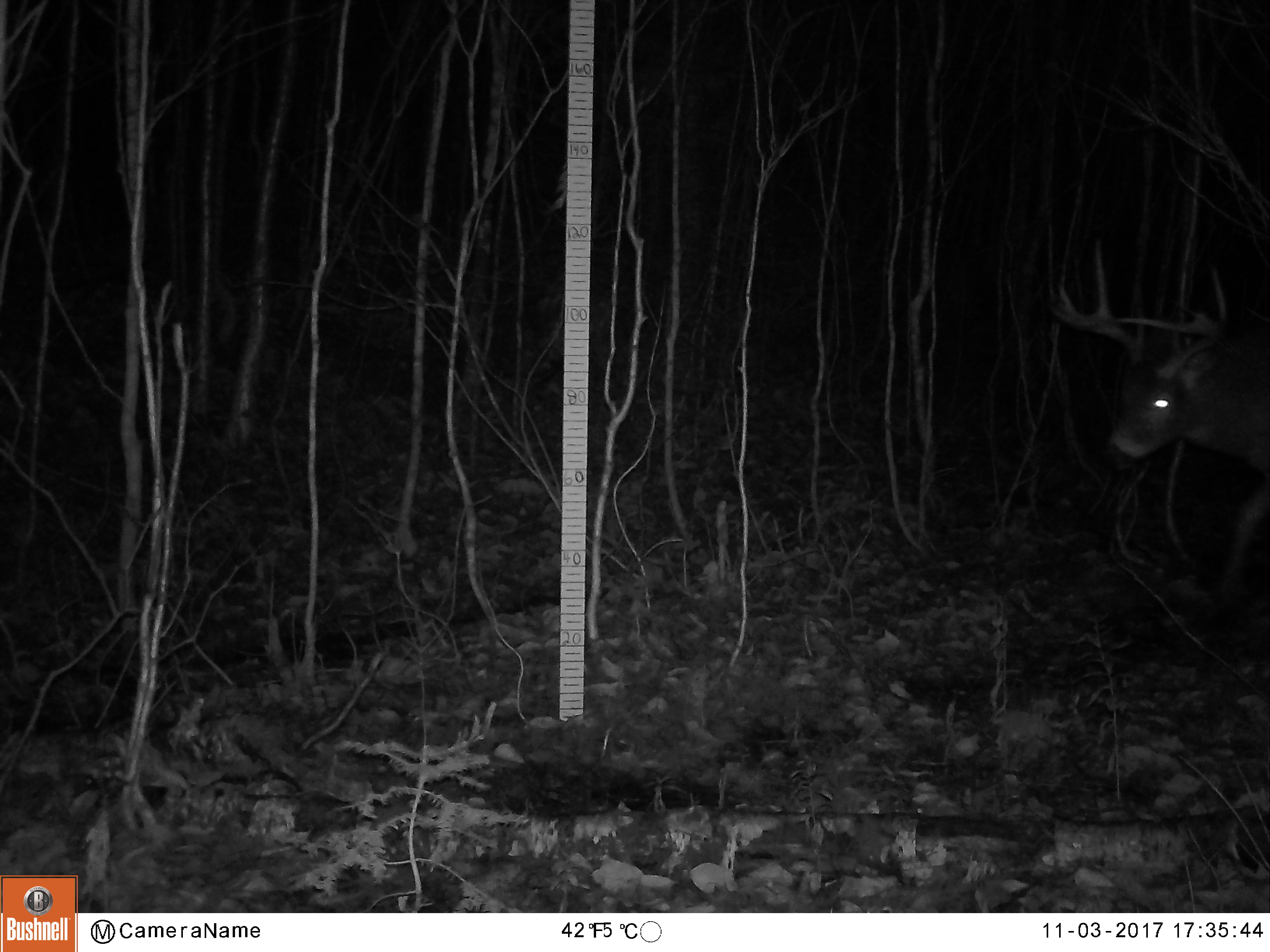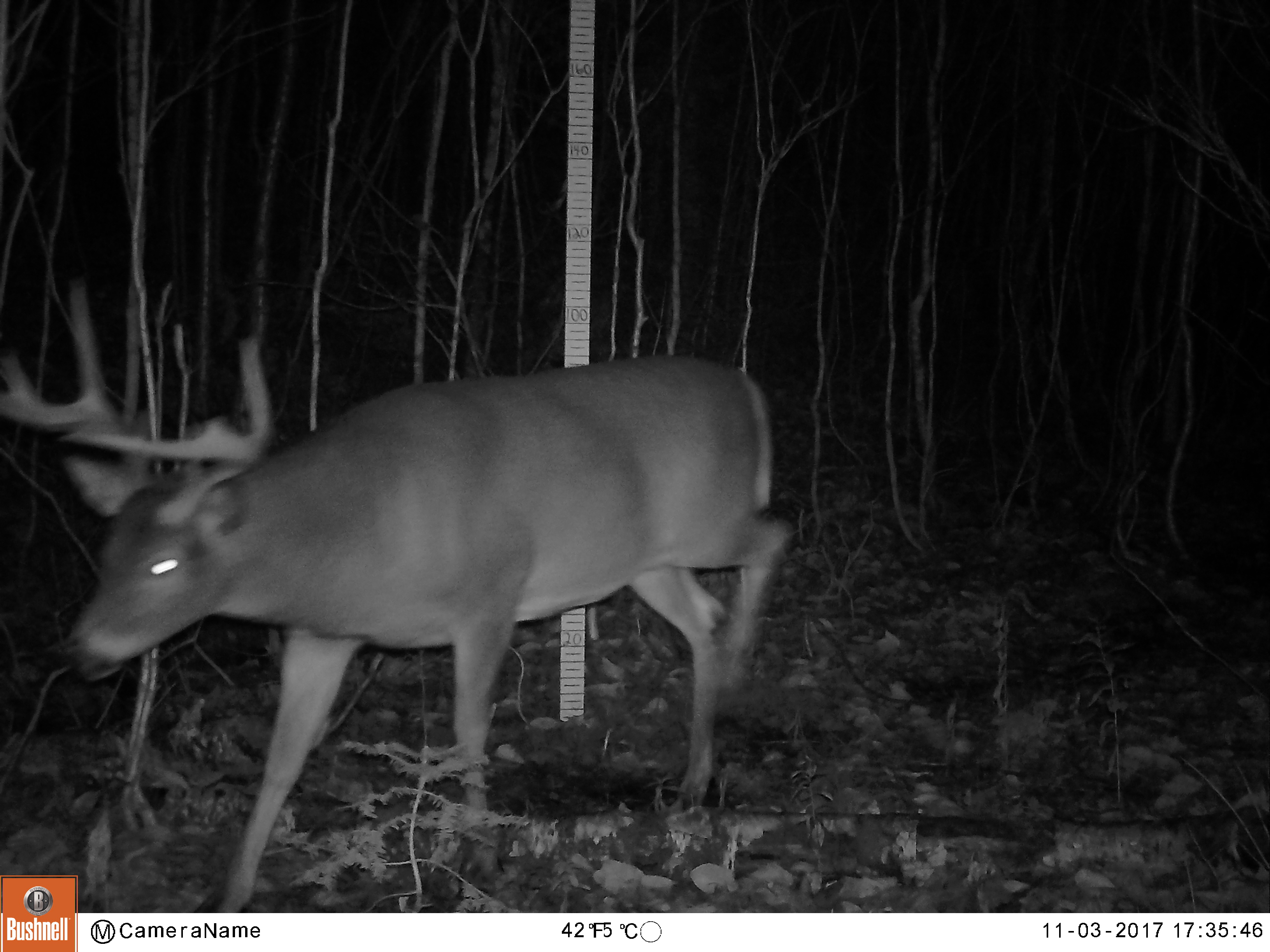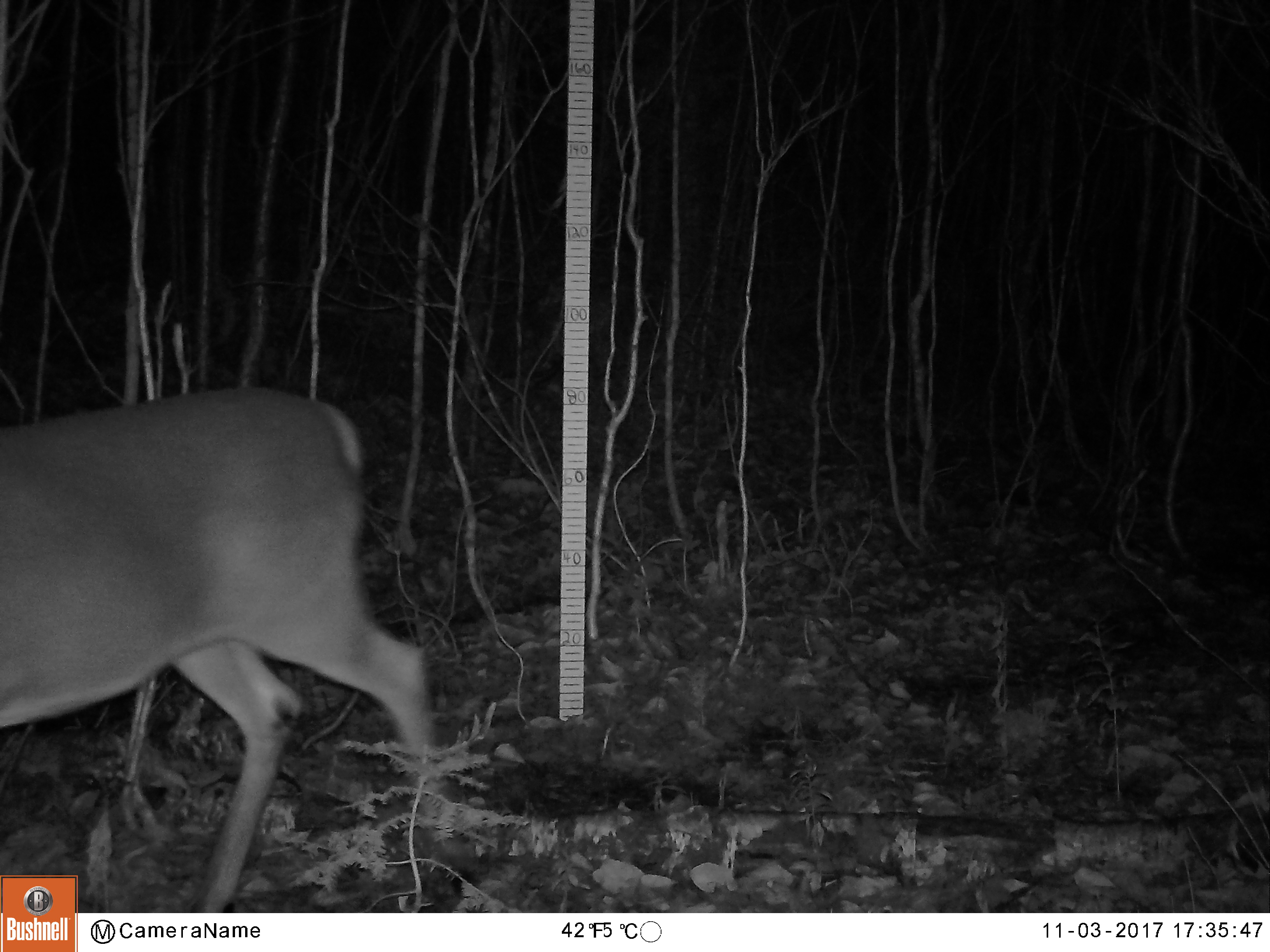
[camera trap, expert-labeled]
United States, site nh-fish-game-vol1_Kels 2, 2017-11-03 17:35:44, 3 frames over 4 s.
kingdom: Animalia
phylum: Chordata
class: Mammalia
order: Artiodactyla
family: Cervidae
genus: Odocoileus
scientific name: Odocoileus virginianus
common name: white-tailed deer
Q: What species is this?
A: White-tailed deer (Odocoileus virginianus).